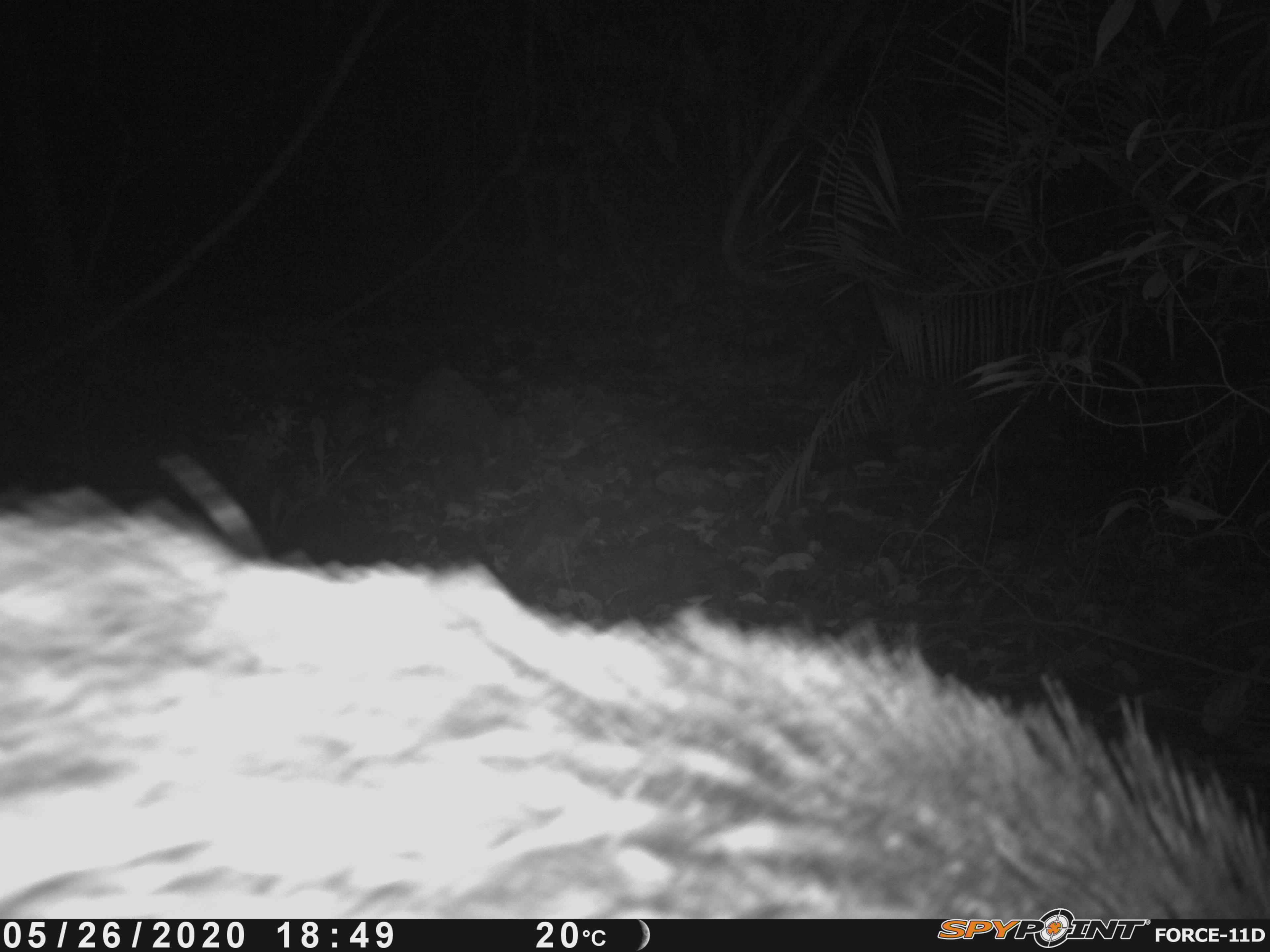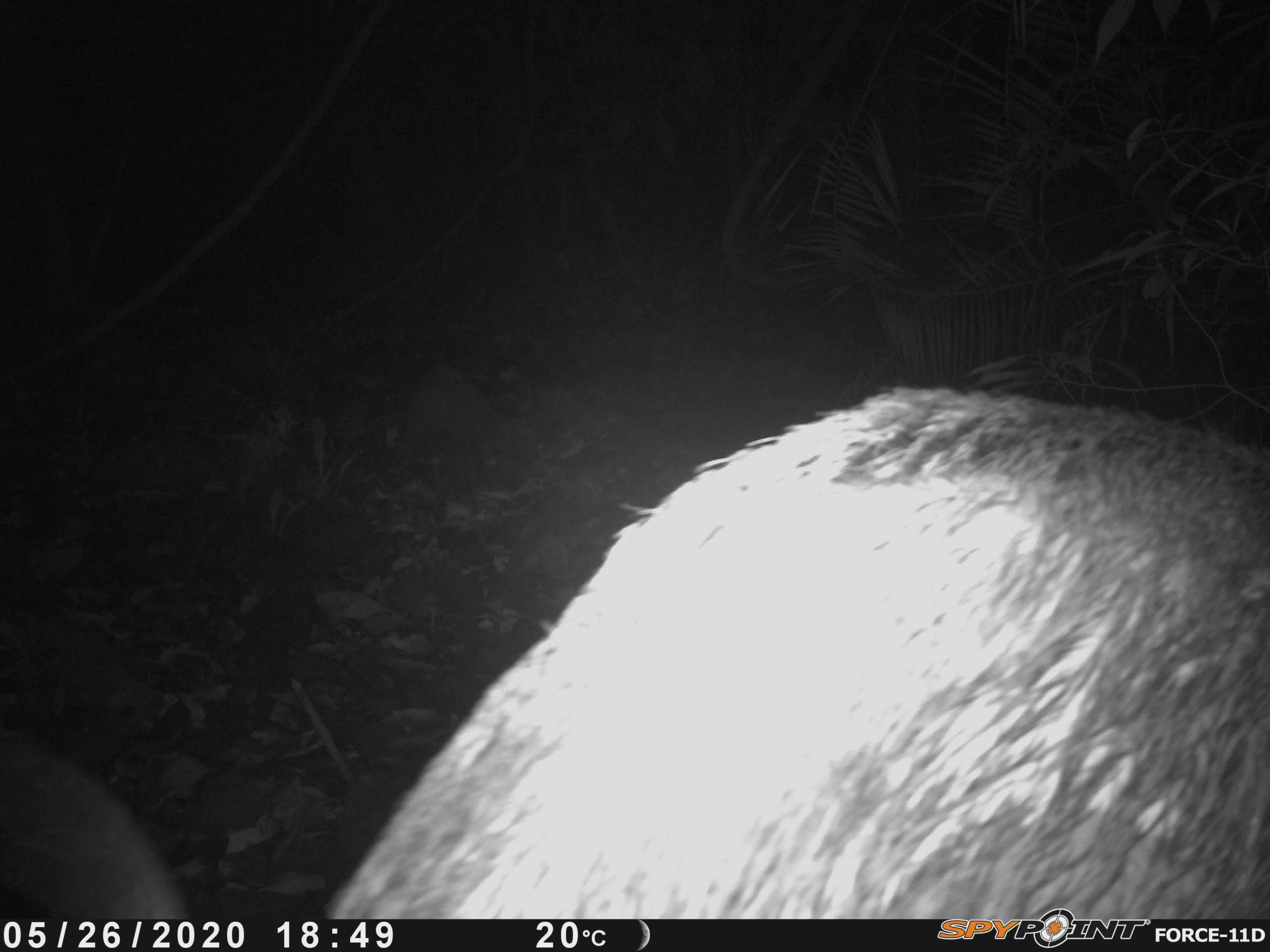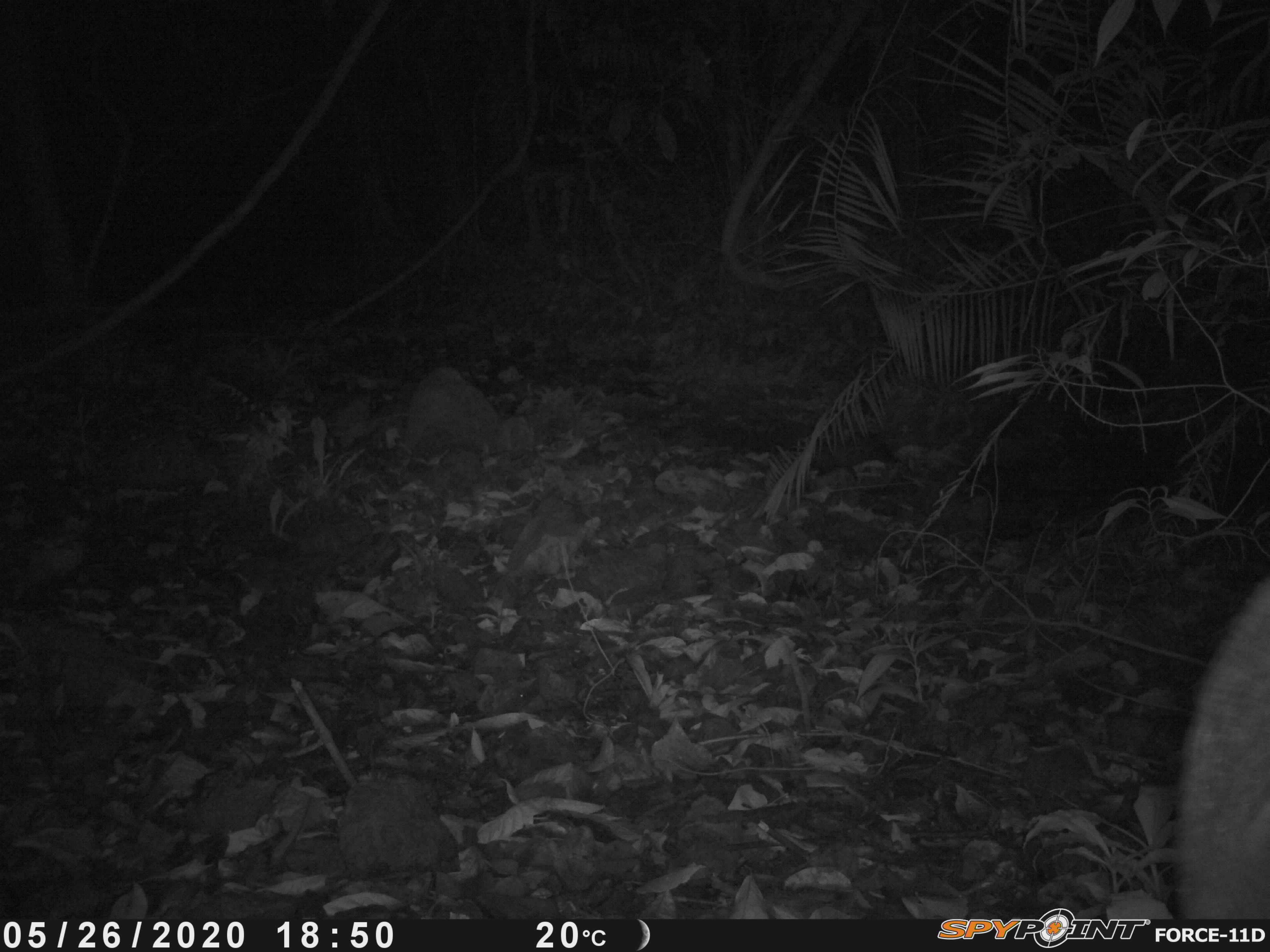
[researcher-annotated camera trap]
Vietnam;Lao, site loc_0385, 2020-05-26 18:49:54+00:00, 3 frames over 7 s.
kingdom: Animalia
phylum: Chordata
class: Mammalia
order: Artiodactyla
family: Suidae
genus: Sus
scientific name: Sus scrofa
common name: eurasian wild pig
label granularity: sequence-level